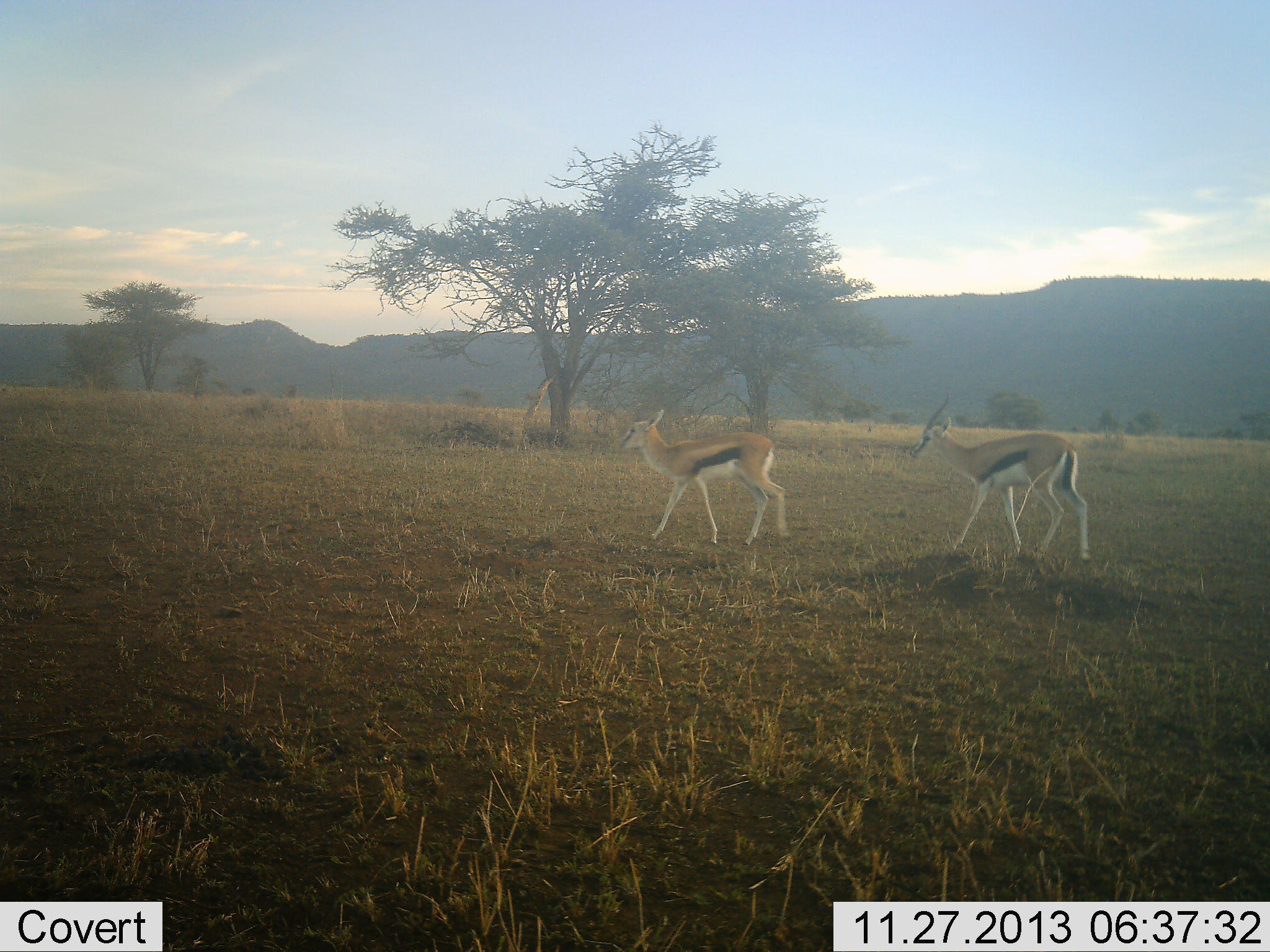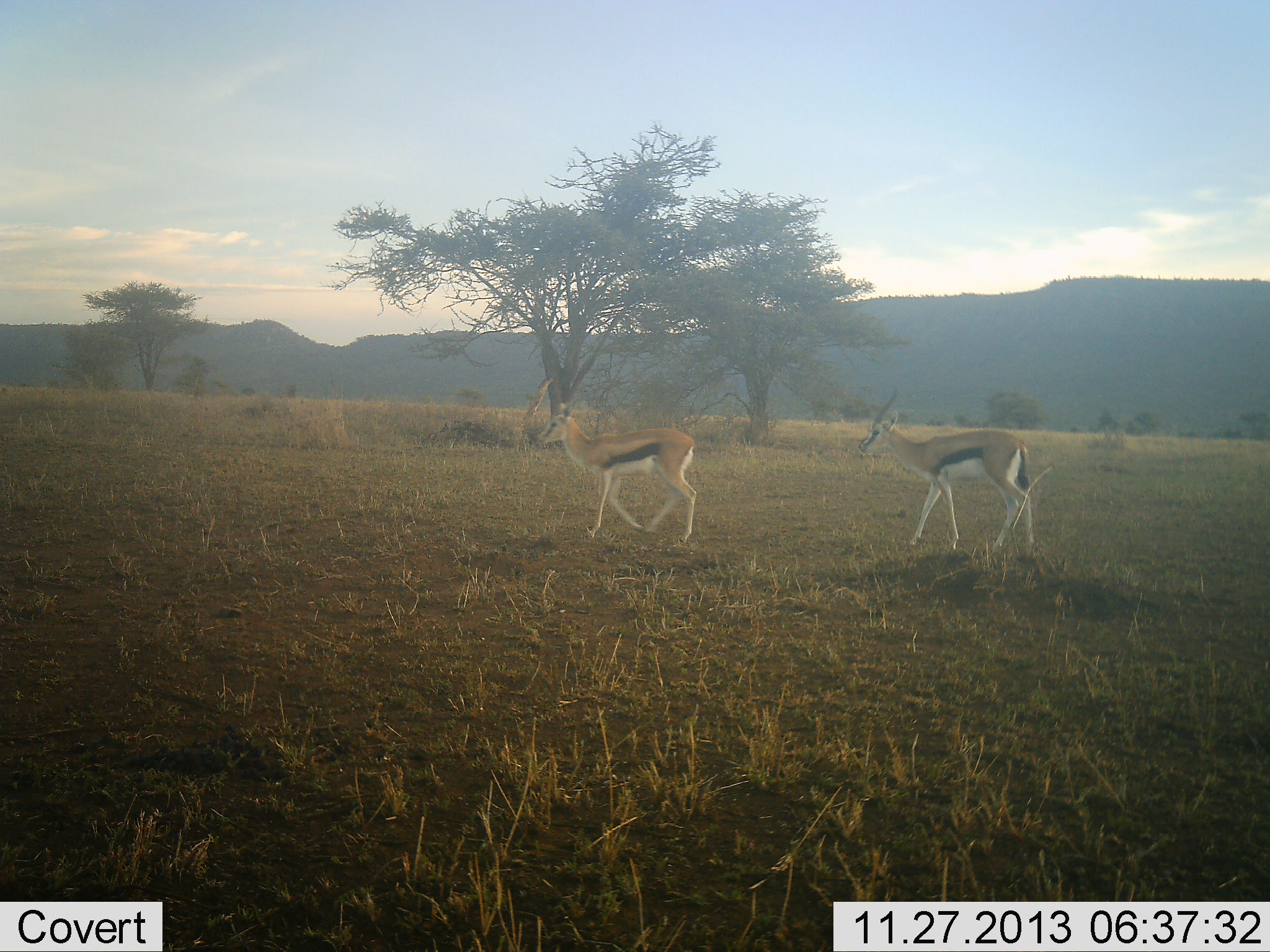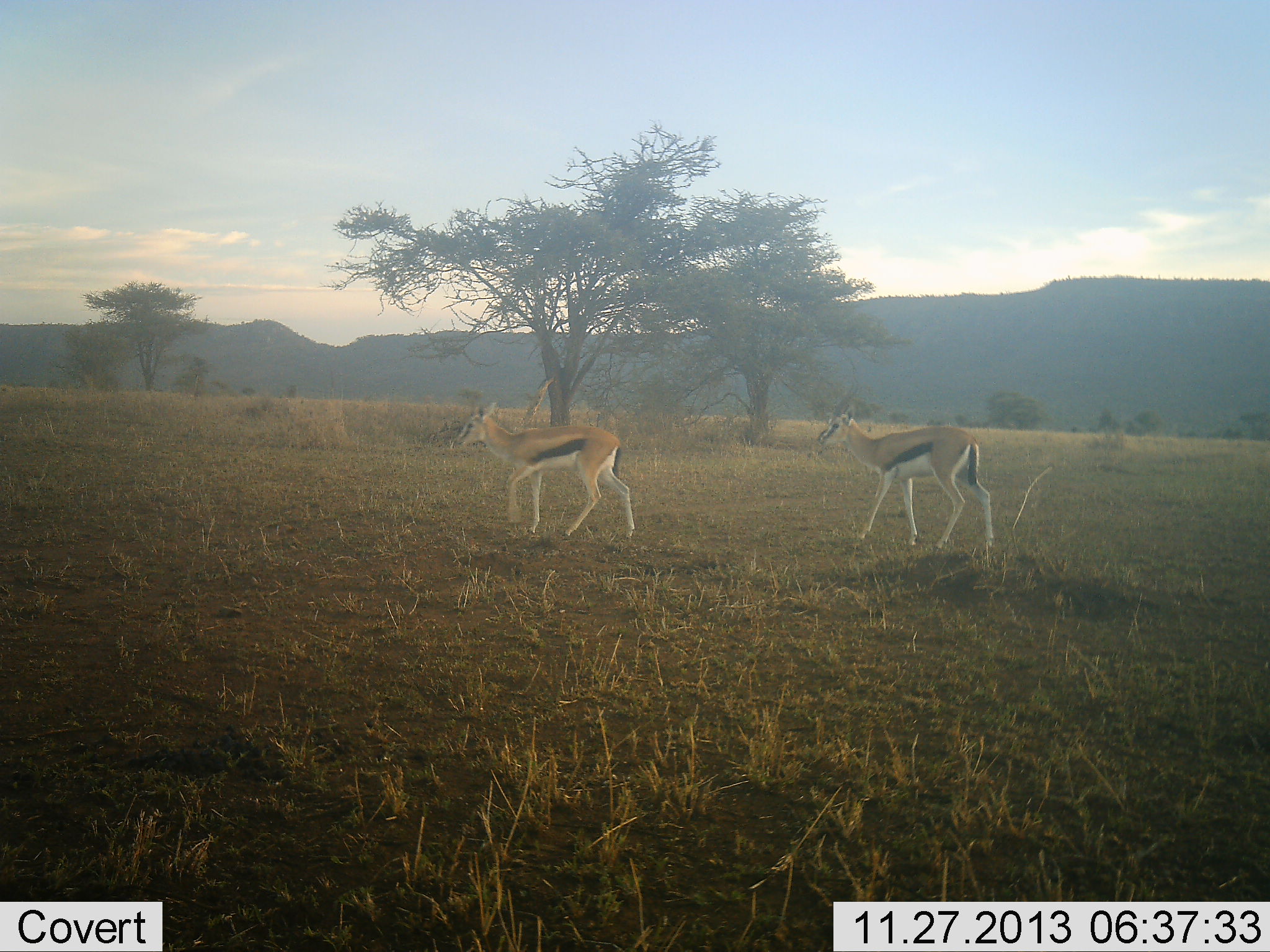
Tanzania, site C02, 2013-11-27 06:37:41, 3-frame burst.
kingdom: Animalia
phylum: Chordata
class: Mammalia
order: Artiodactyla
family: Bovidae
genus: Eudorcas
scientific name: Eudorcas thomsonii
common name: thomson's gazelle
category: gazellethomsons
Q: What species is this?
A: Gazellethomsons (thomson's gazelle) (Eudorcas thomsonii).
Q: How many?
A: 2.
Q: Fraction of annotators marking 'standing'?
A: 10%.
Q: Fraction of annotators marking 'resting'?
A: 0%.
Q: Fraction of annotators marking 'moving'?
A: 90%.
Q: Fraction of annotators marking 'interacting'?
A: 0%.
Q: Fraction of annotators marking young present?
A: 0%.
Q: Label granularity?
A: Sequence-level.